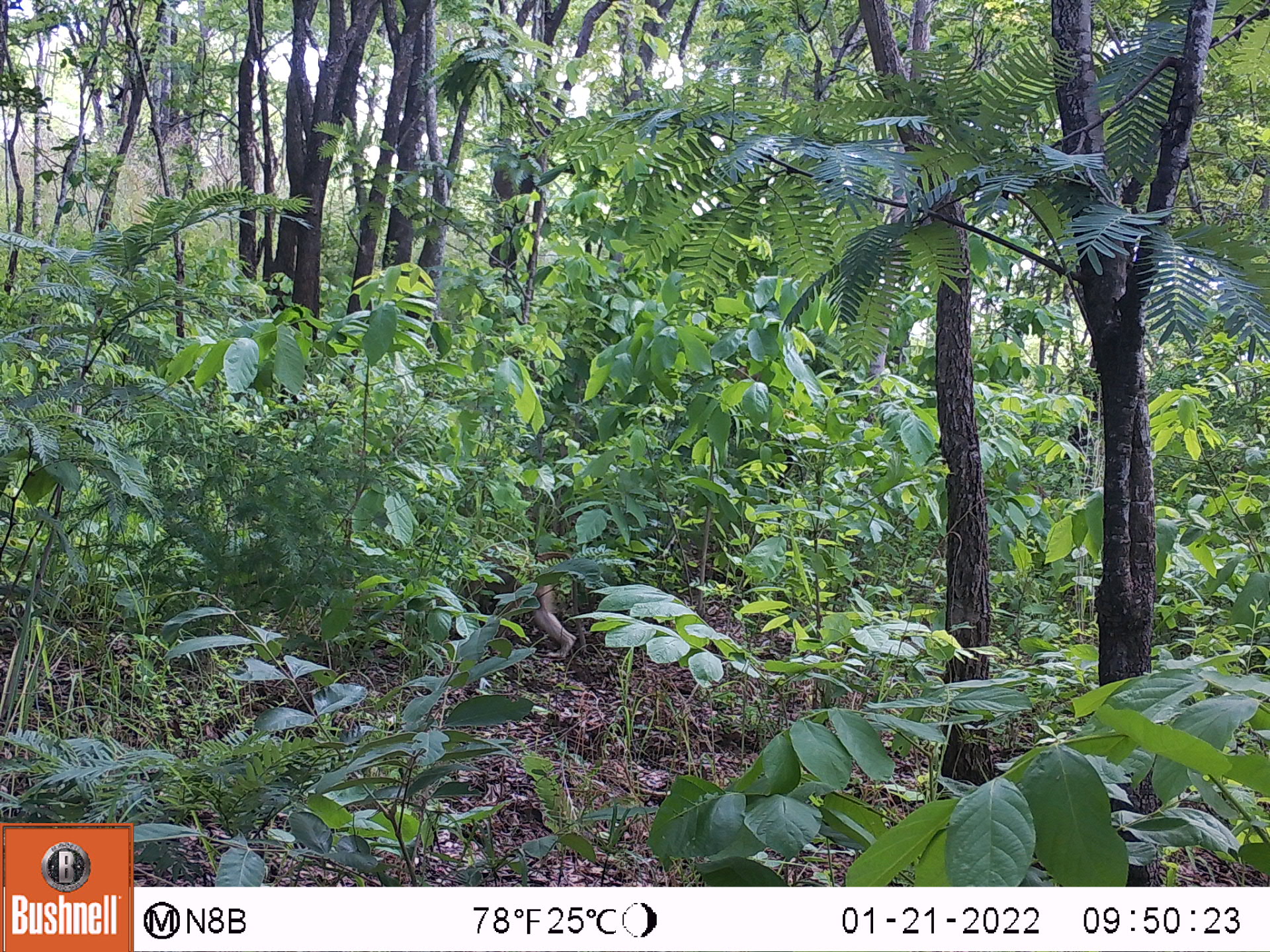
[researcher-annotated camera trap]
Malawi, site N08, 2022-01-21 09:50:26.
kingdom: Animalia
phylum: Chordata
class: Mammalia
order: Primates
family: Cercopithecidae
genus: Papio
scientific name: Papio cynocephalus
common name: yellow baboon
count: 1